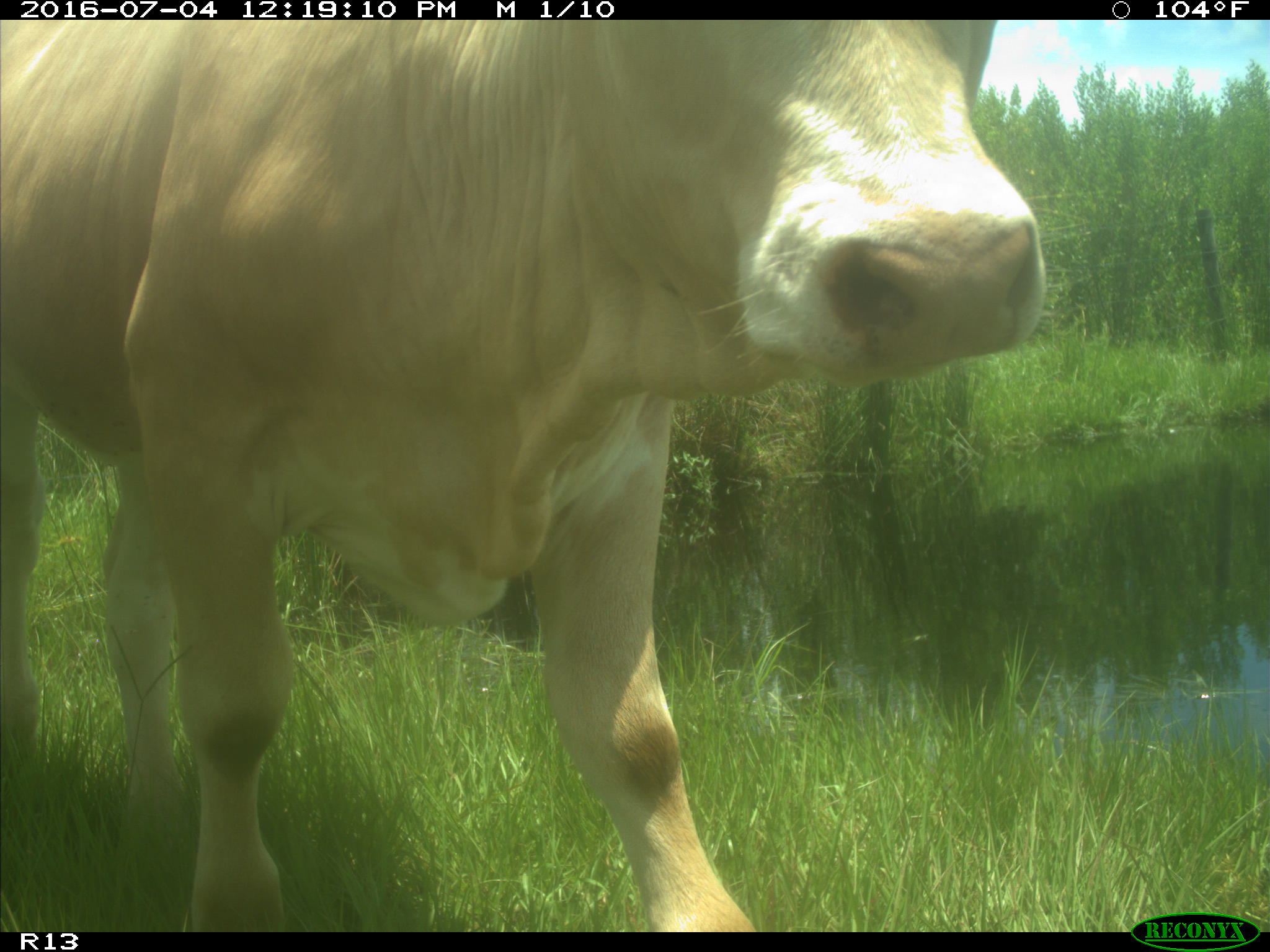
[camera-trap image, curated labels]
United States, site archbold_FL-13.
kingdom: Animalia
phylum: Chordata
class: Mammalia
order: Artiodactyla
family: Bovidae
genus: Bos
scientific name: Bos taurus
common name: domestic cow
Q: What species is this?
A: Bos taurus (domestic cow).